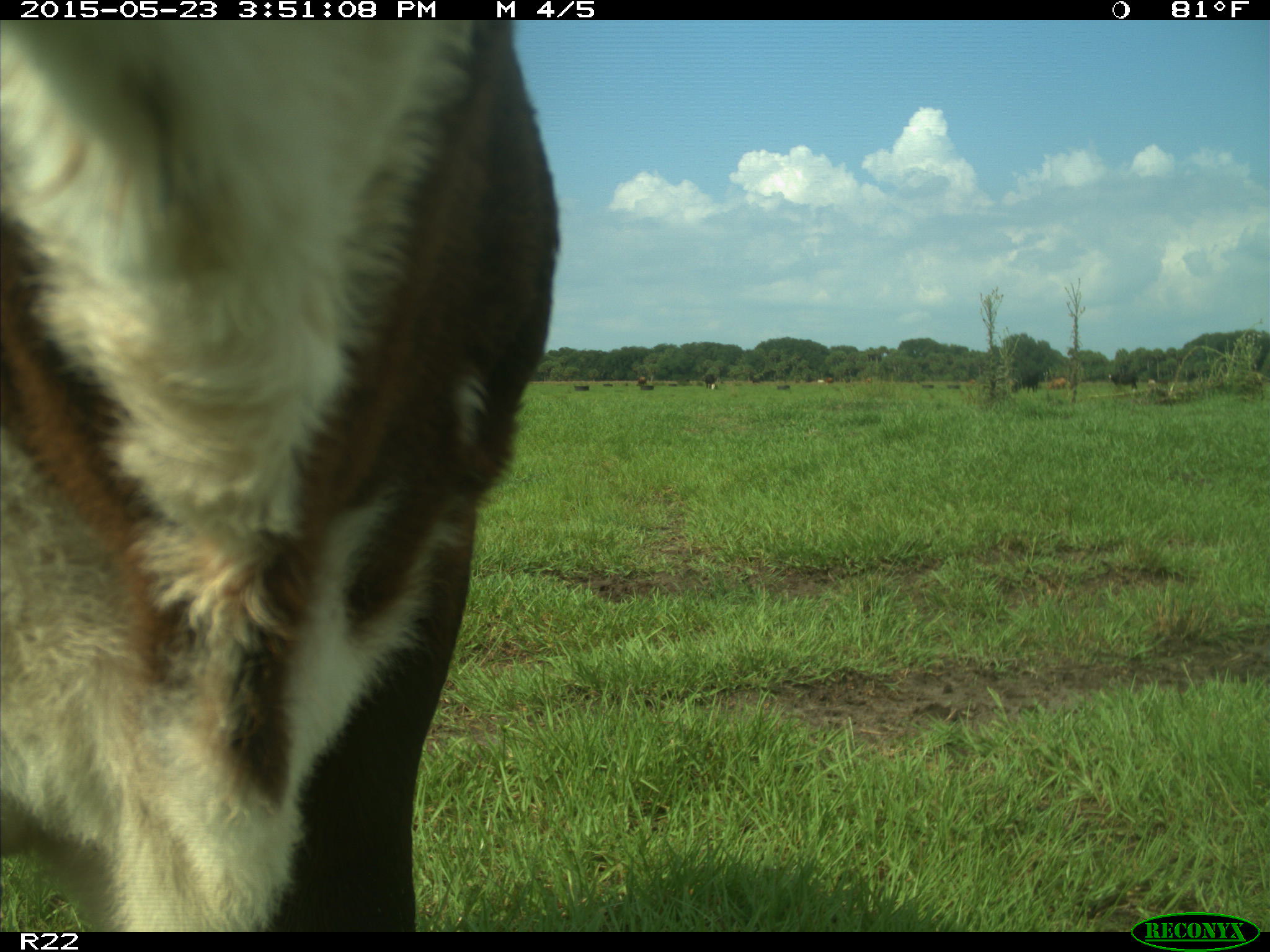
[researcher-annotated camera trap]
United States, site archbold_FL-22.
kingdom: Animalia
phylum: Chordata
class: Mammalia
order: Artiodactyla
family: Bovidae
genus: Bos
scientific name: Bos taurus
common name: domestic cow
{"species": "Bos taurus (domestic cow)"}